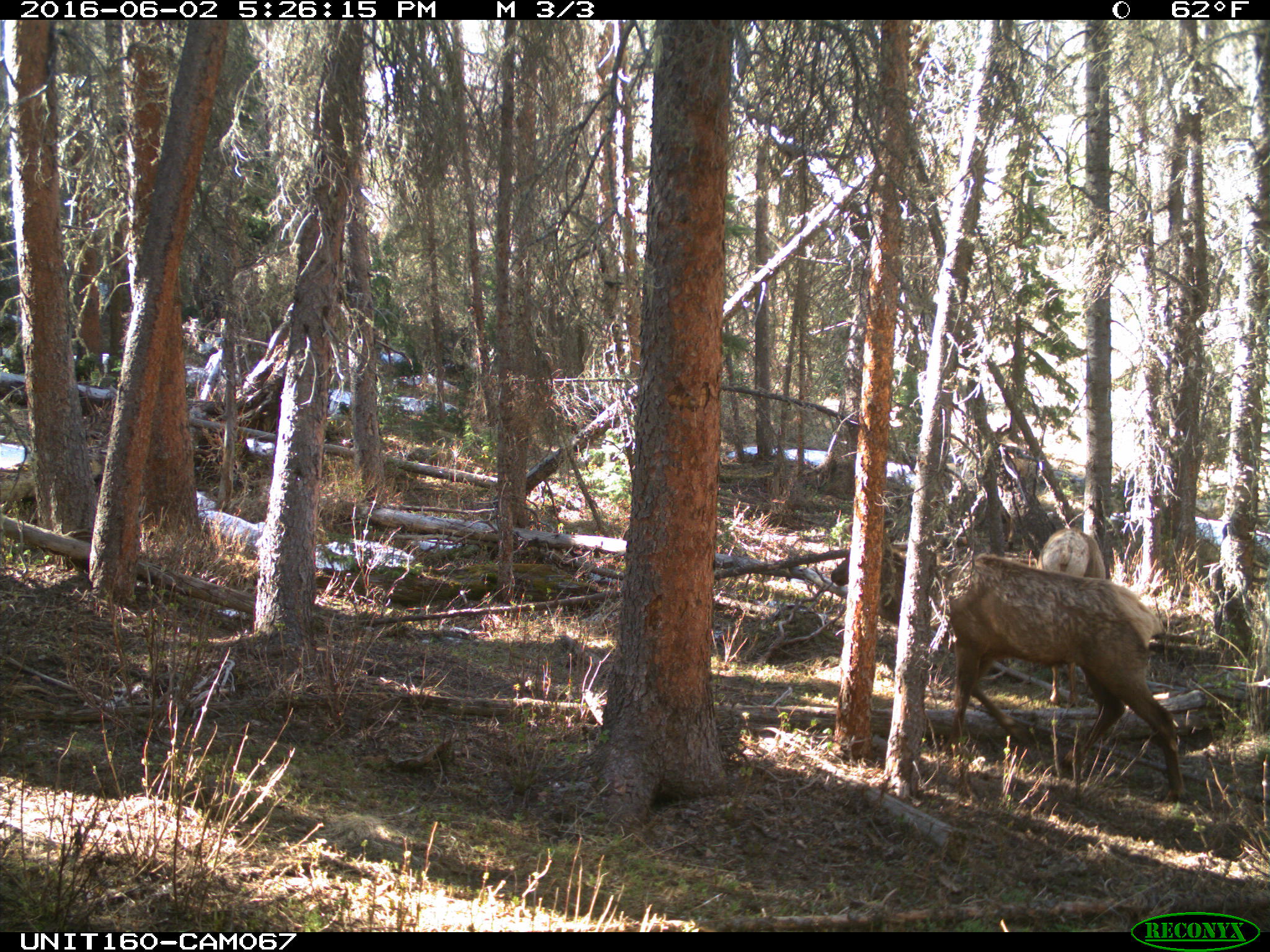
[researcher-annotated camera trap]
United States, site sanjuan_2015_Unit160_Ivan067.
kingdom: Animalia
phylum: Chordata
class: Mammalia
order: Artiodactyla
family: Cervidae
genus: Cervus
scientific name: Cervus elaphus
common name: red deer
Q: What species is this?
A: Cervus elaphus (red deer).